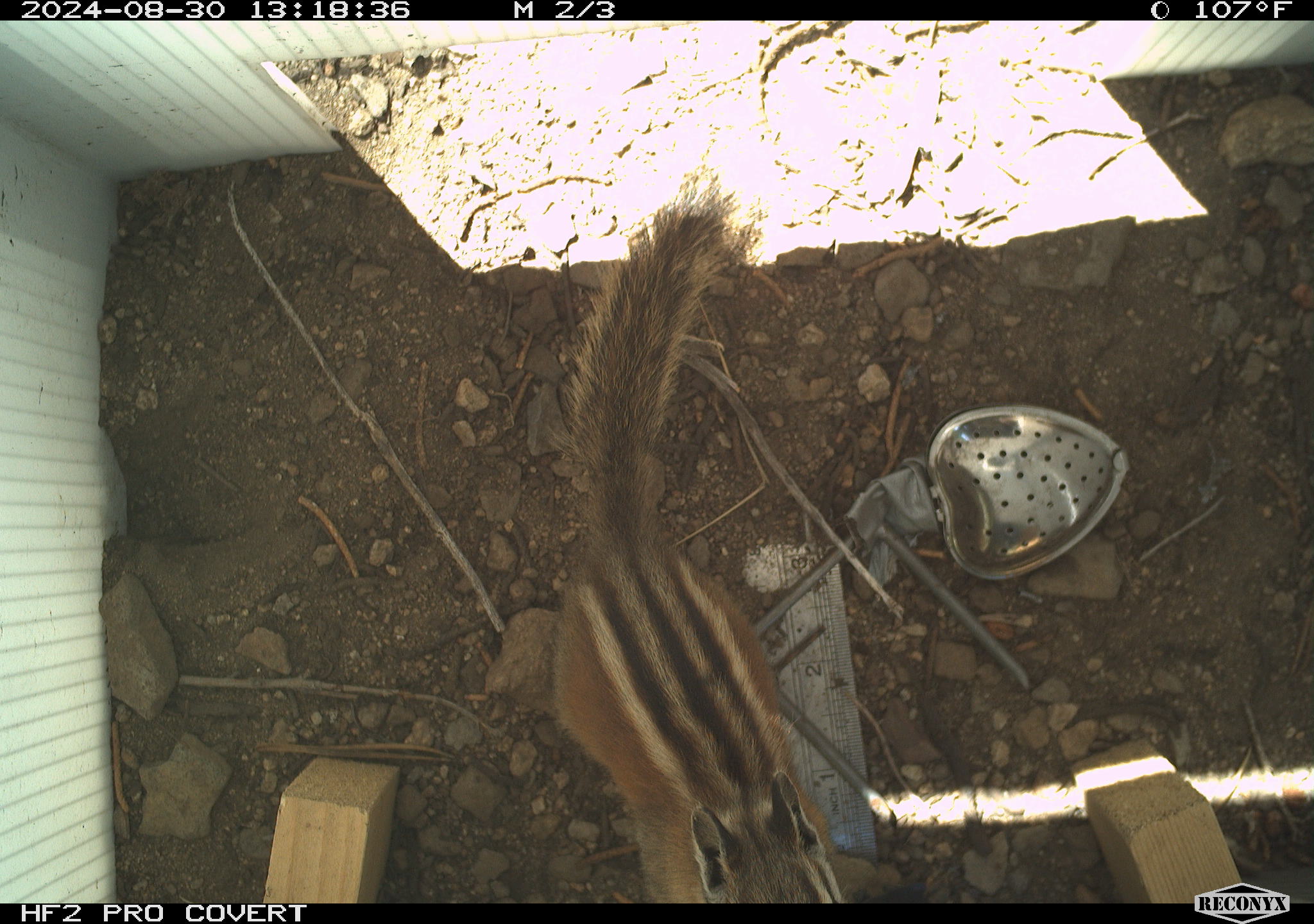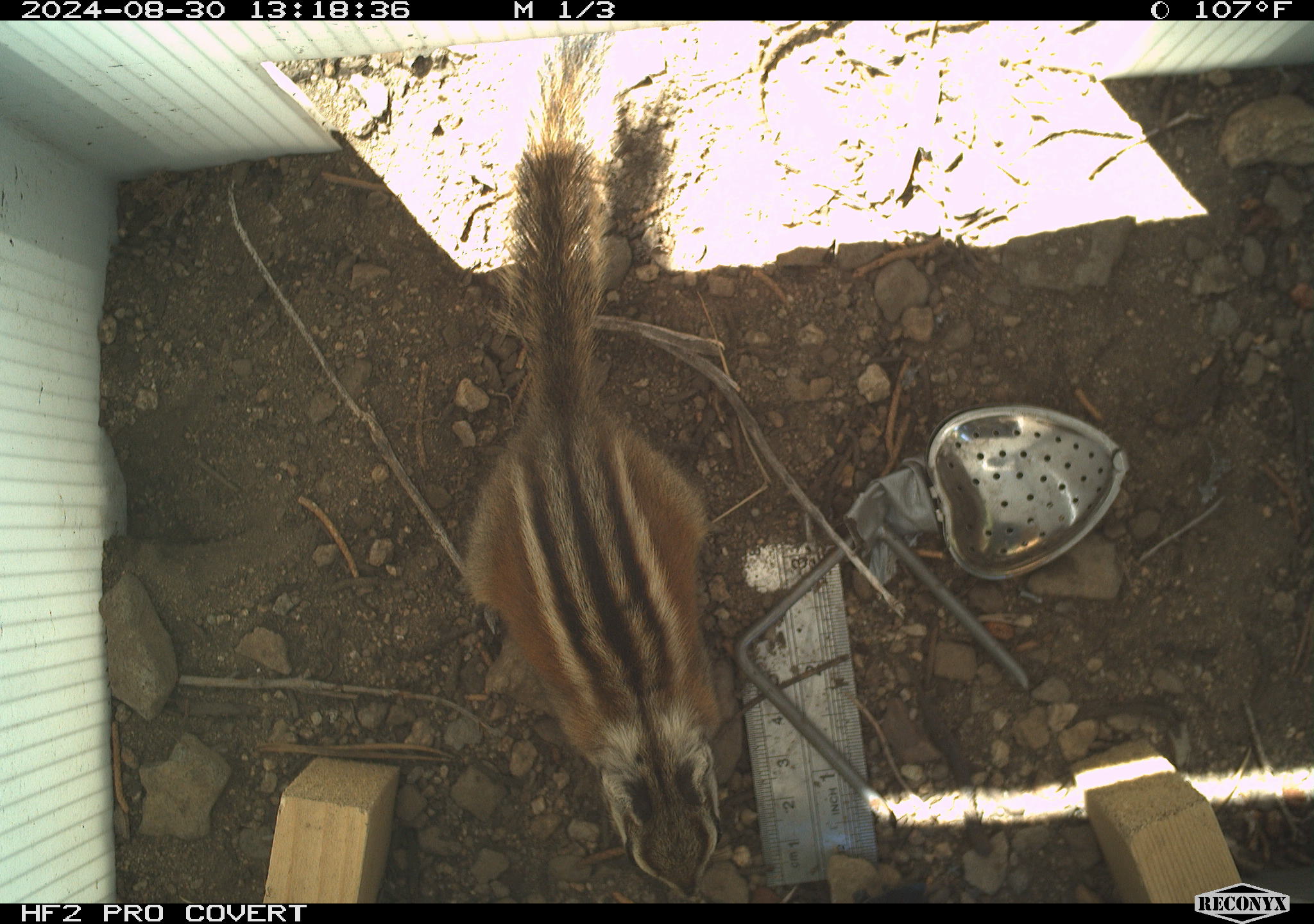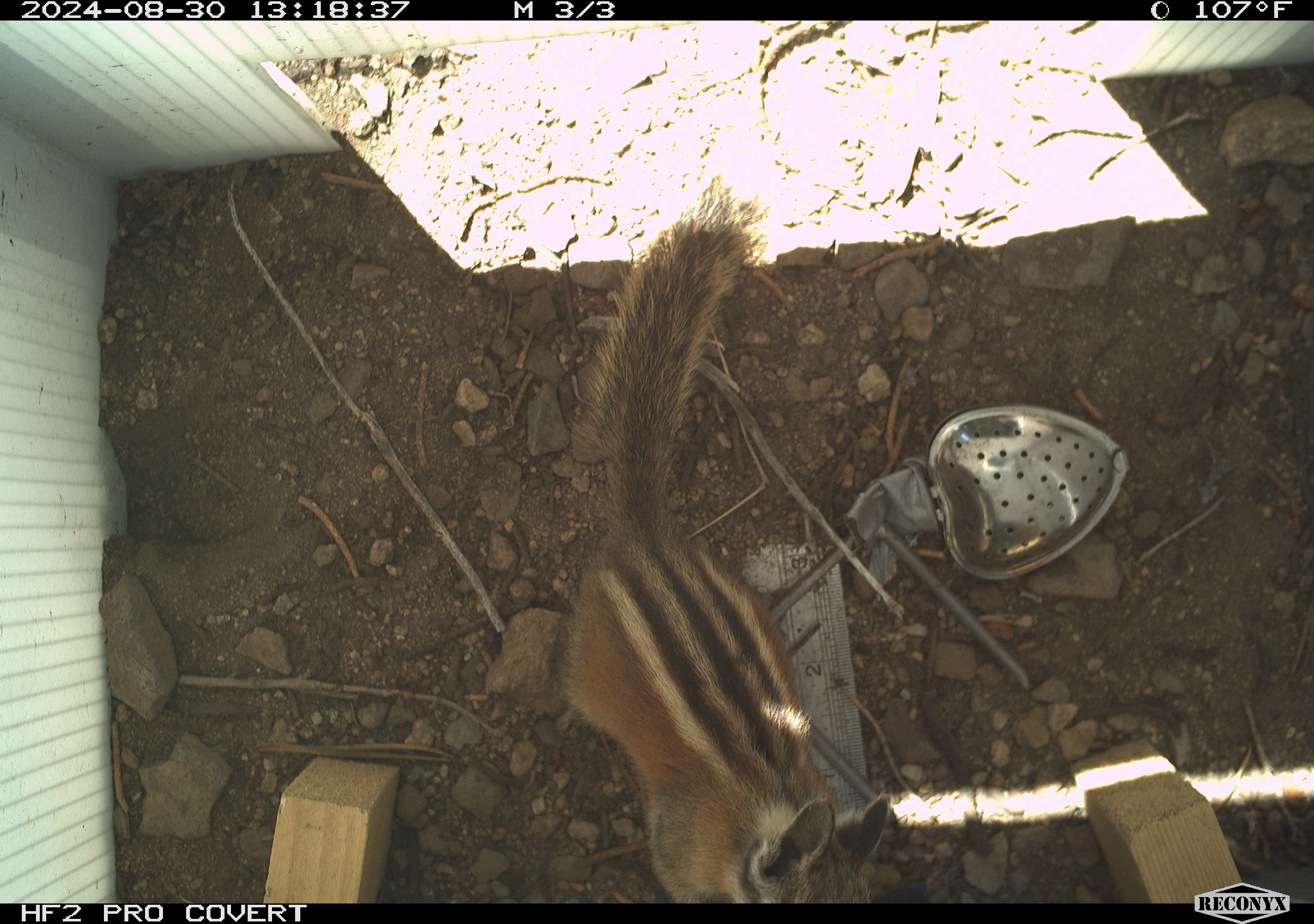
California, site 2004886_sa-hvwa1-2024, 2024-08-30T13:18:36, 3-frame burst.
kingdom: Animalia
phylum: Chordata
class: Mammalia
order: Rodentia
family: Sciuridae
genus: Neotamias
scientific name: Neotamias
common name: western chipmunks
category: neotamias species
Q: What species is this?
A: Neotamias species (western chipmunks) (Neotamias).